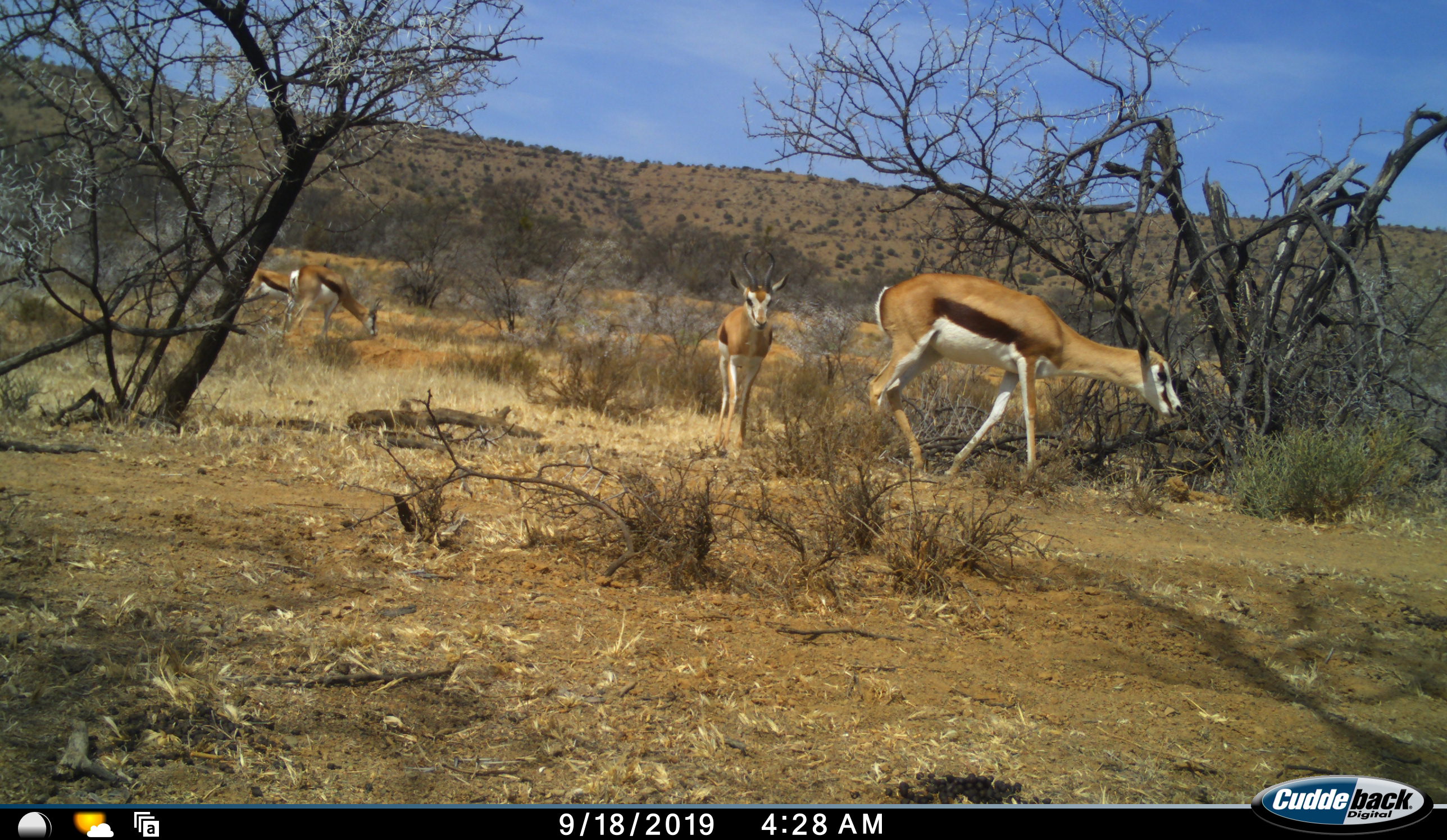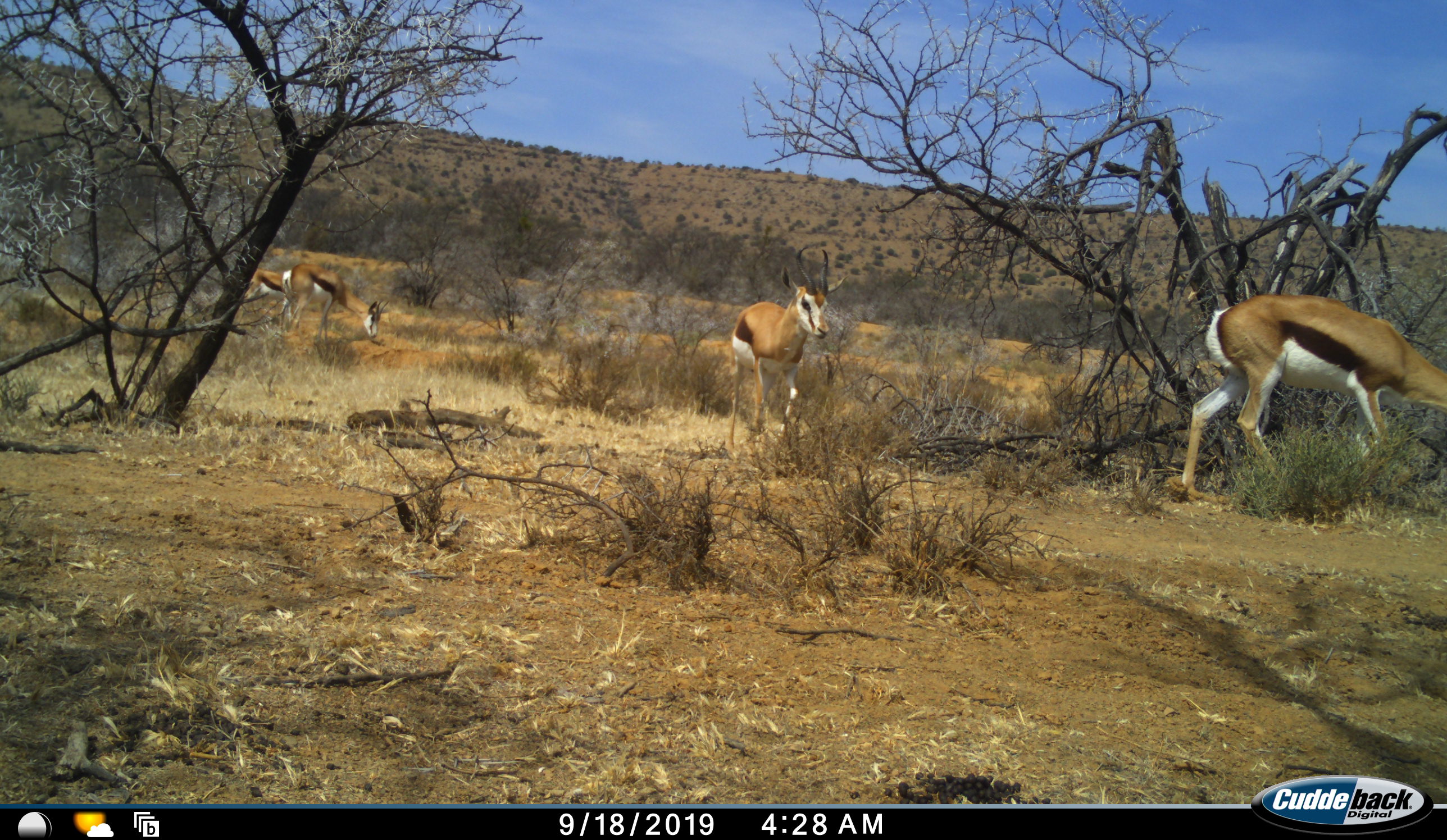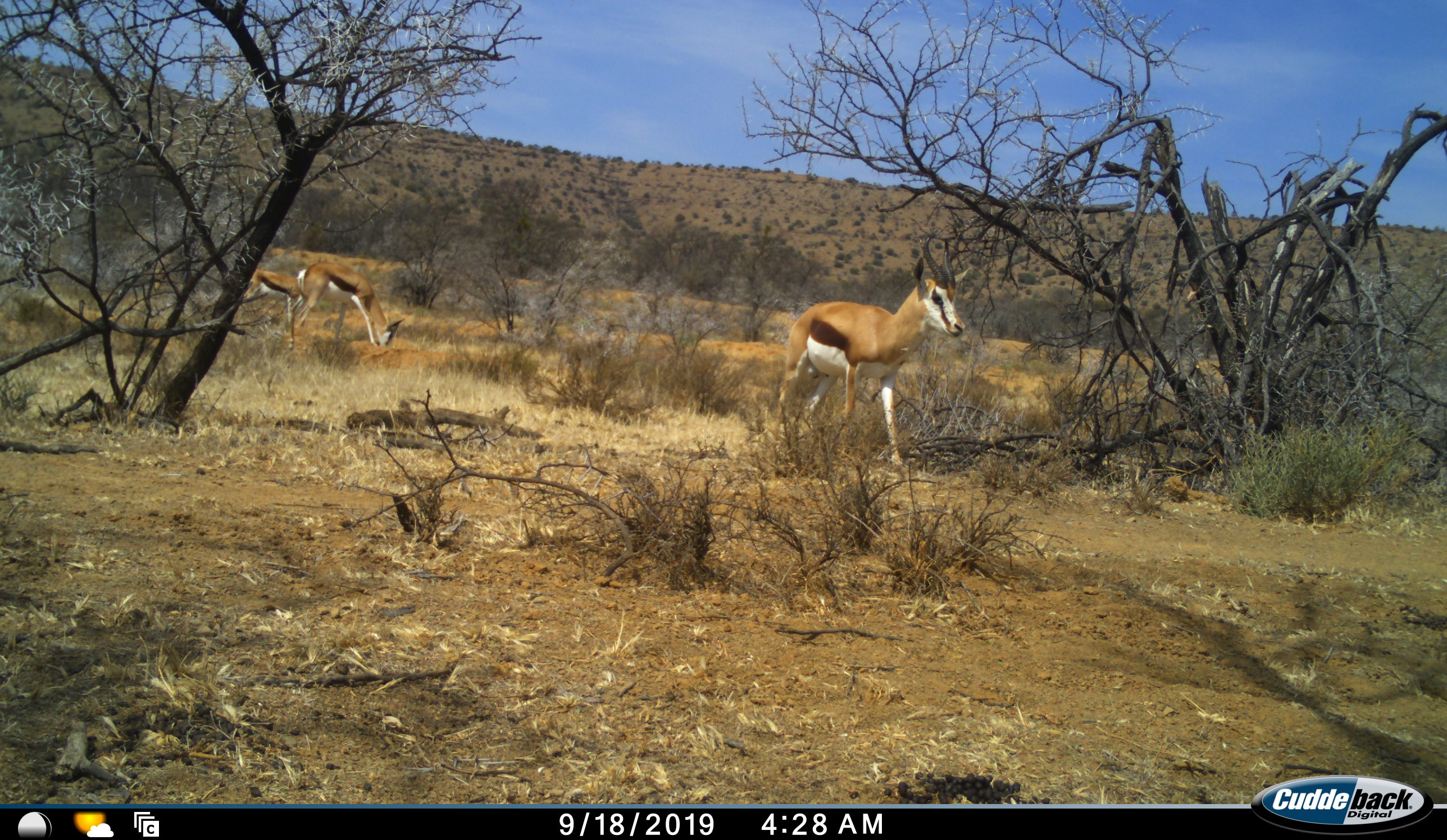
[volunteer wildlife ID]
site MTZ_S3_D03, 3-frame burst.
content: unidentified animal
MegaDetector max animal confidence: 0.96